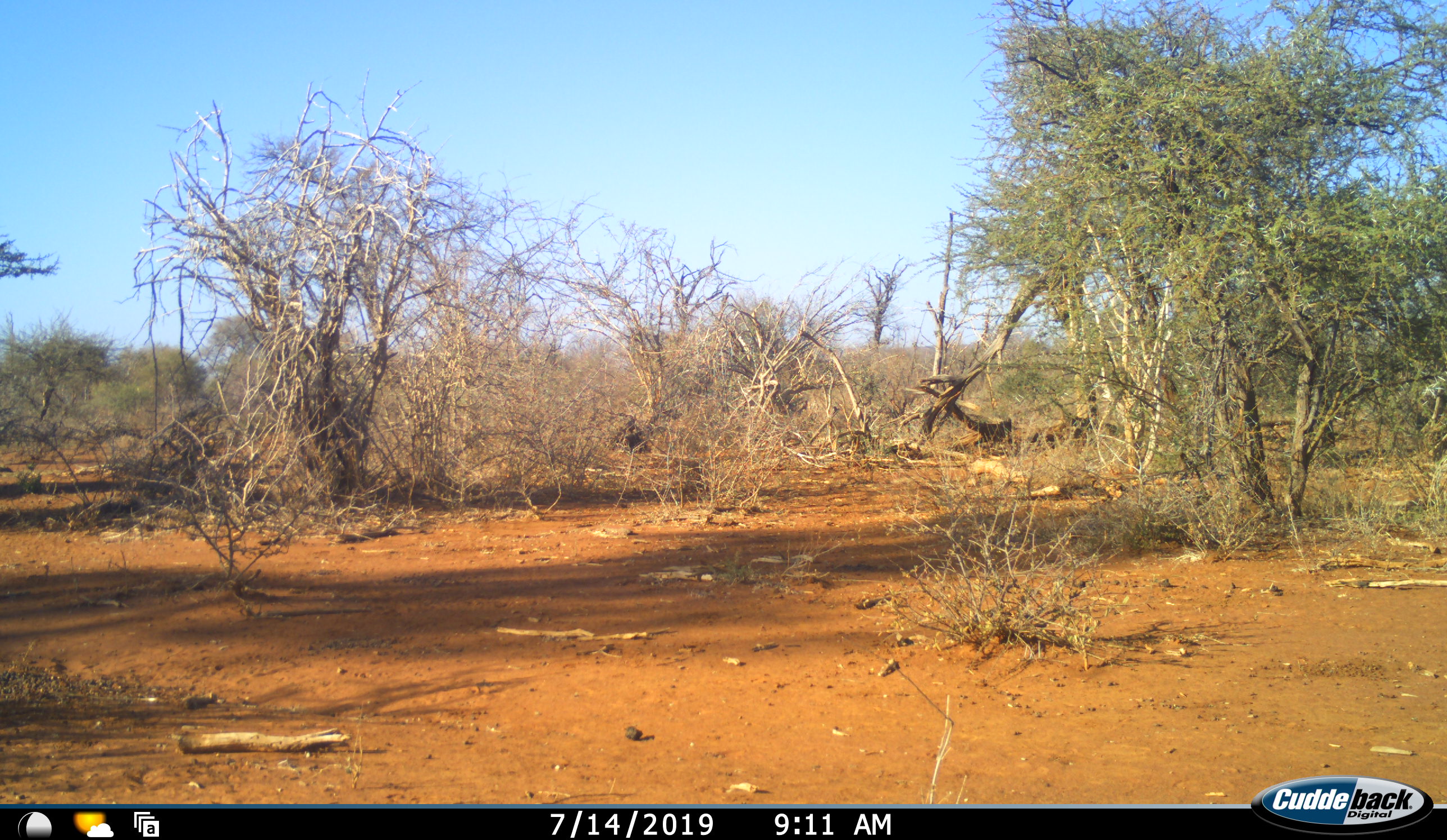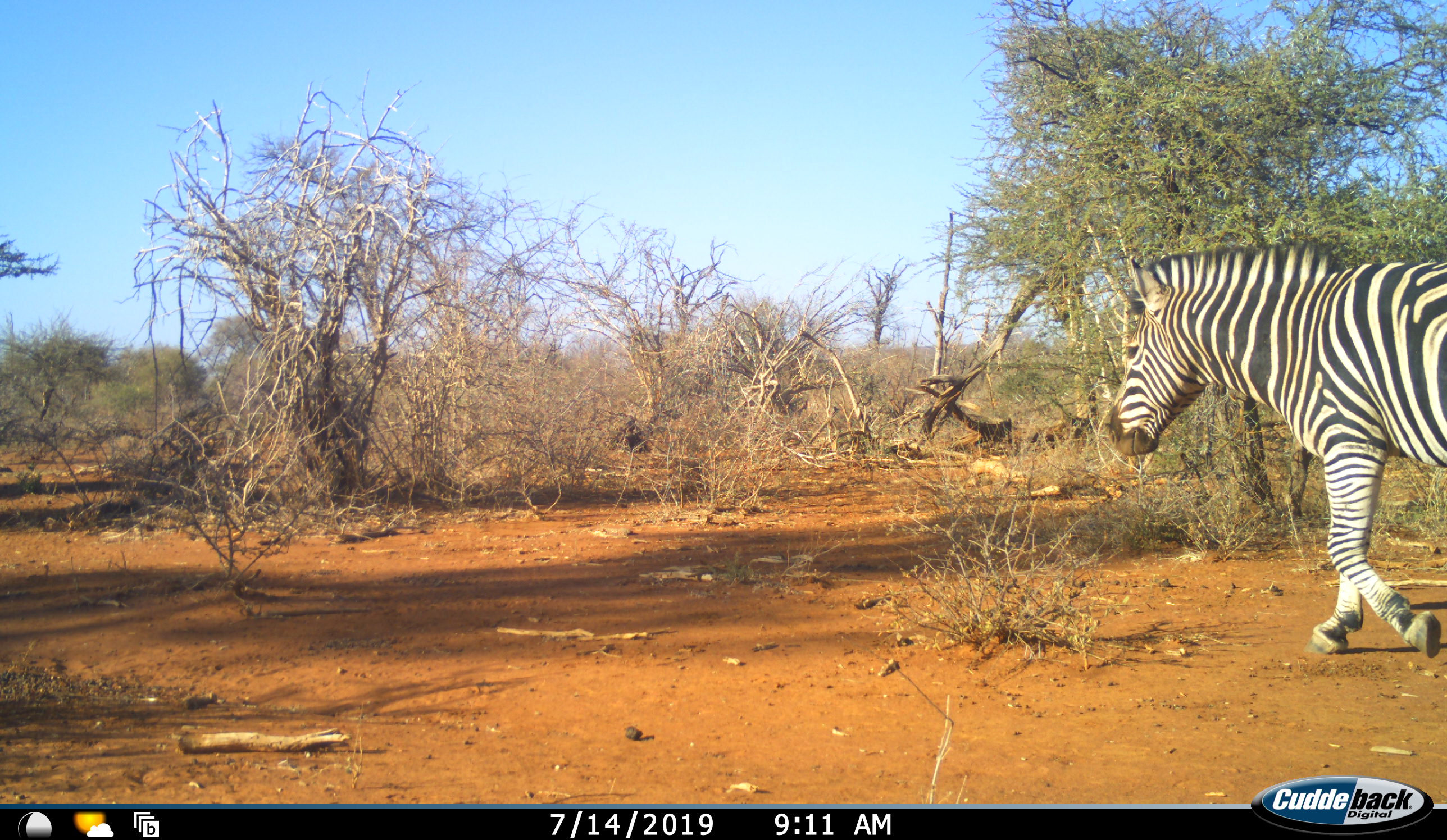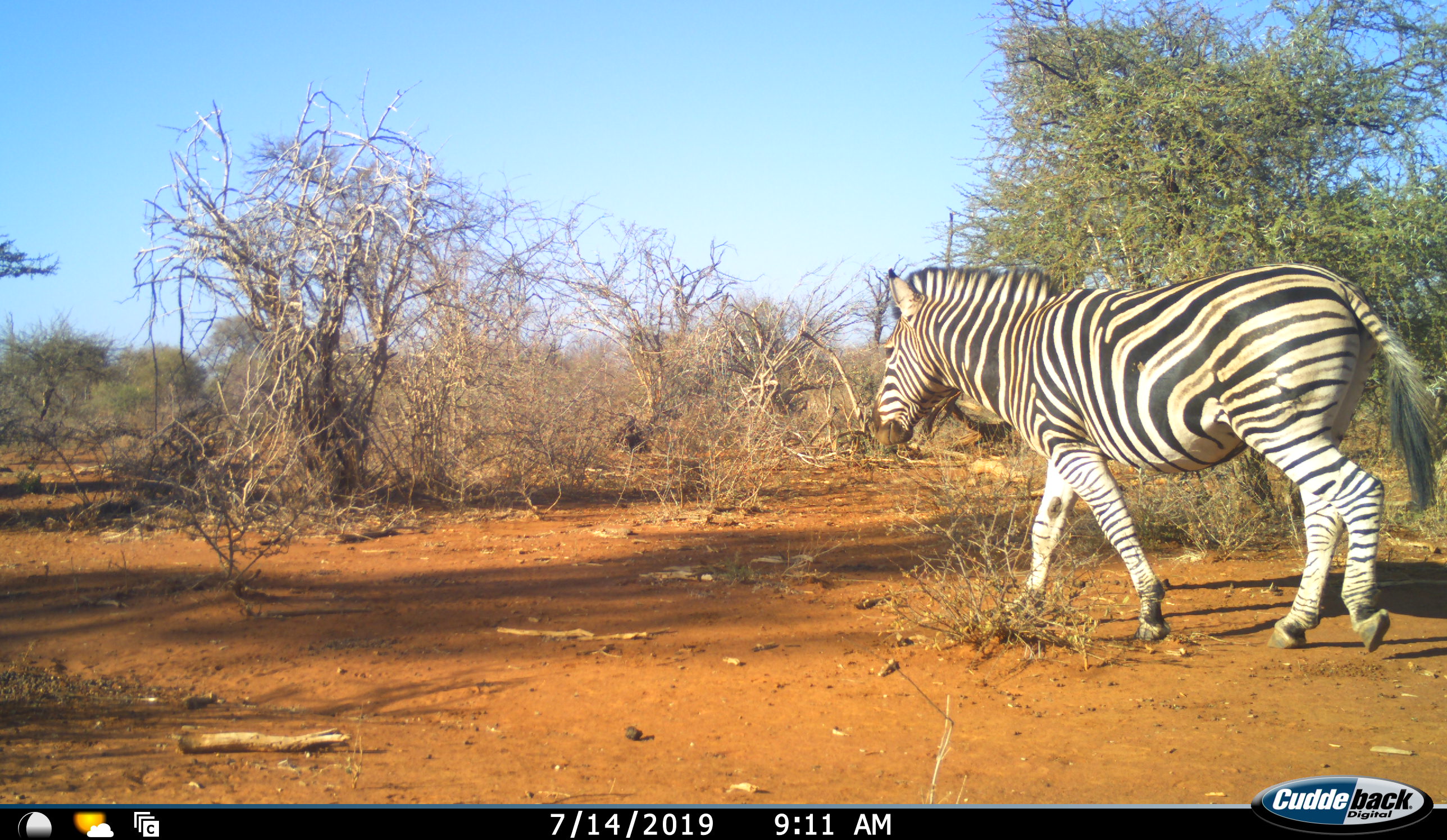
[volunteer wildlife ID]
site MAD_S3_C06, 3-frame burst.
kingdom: Animalia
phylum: Chordata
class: Mammalia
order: Perissodactyla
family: Equidae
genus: Equus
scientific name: Equus quagga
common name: plains zebra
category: zebraplains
Zebraplains (plains zebra) (Equus quagga), count 1. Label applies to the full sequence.